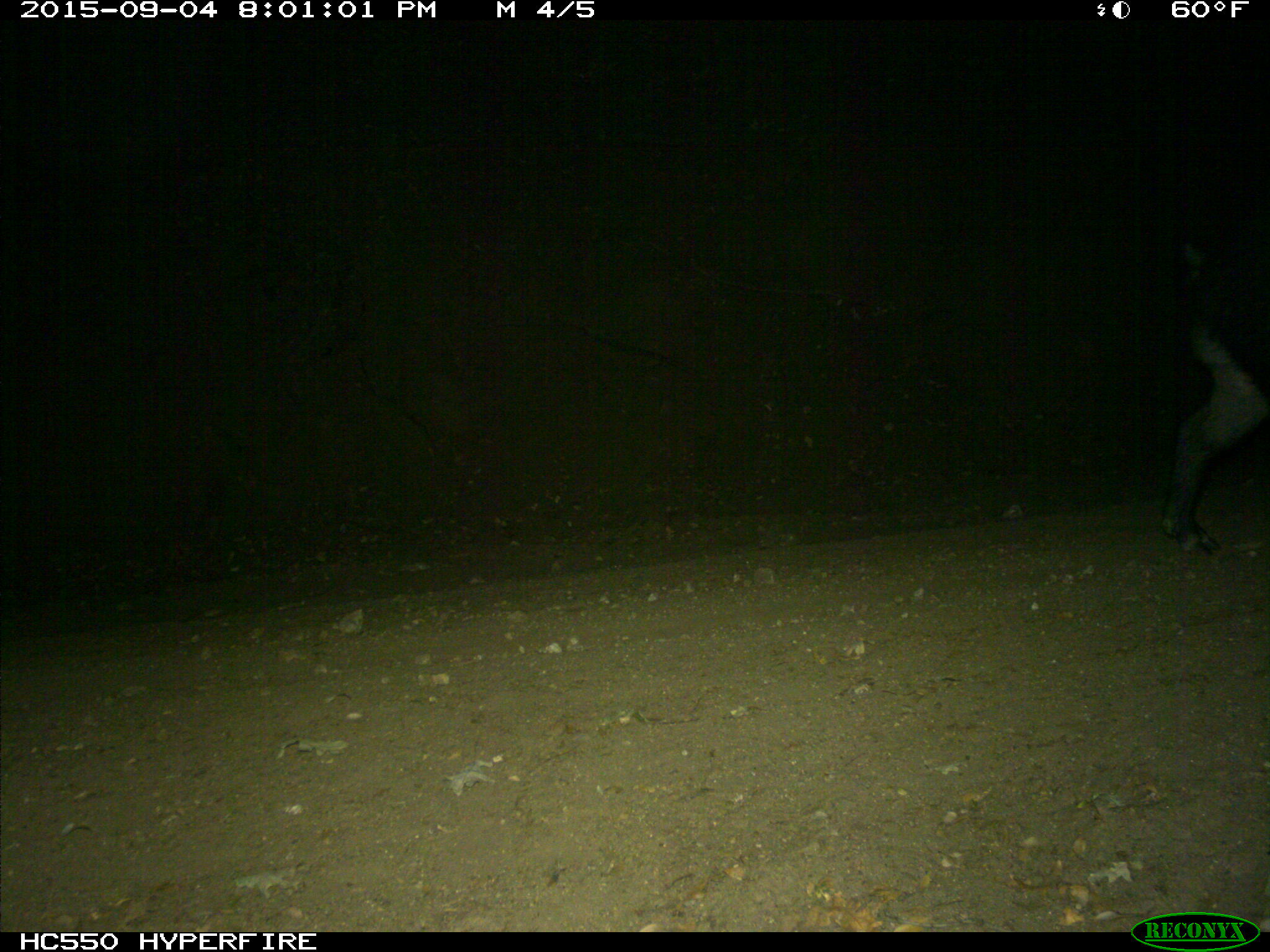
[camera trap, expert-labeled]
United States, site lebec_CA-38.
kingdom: Animalia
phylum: Chordata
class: Mammalia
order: Artiodactyla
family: Suidae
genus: Sus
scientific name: Sus scrofa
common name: wild boar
Sus scrofa (wild boar).